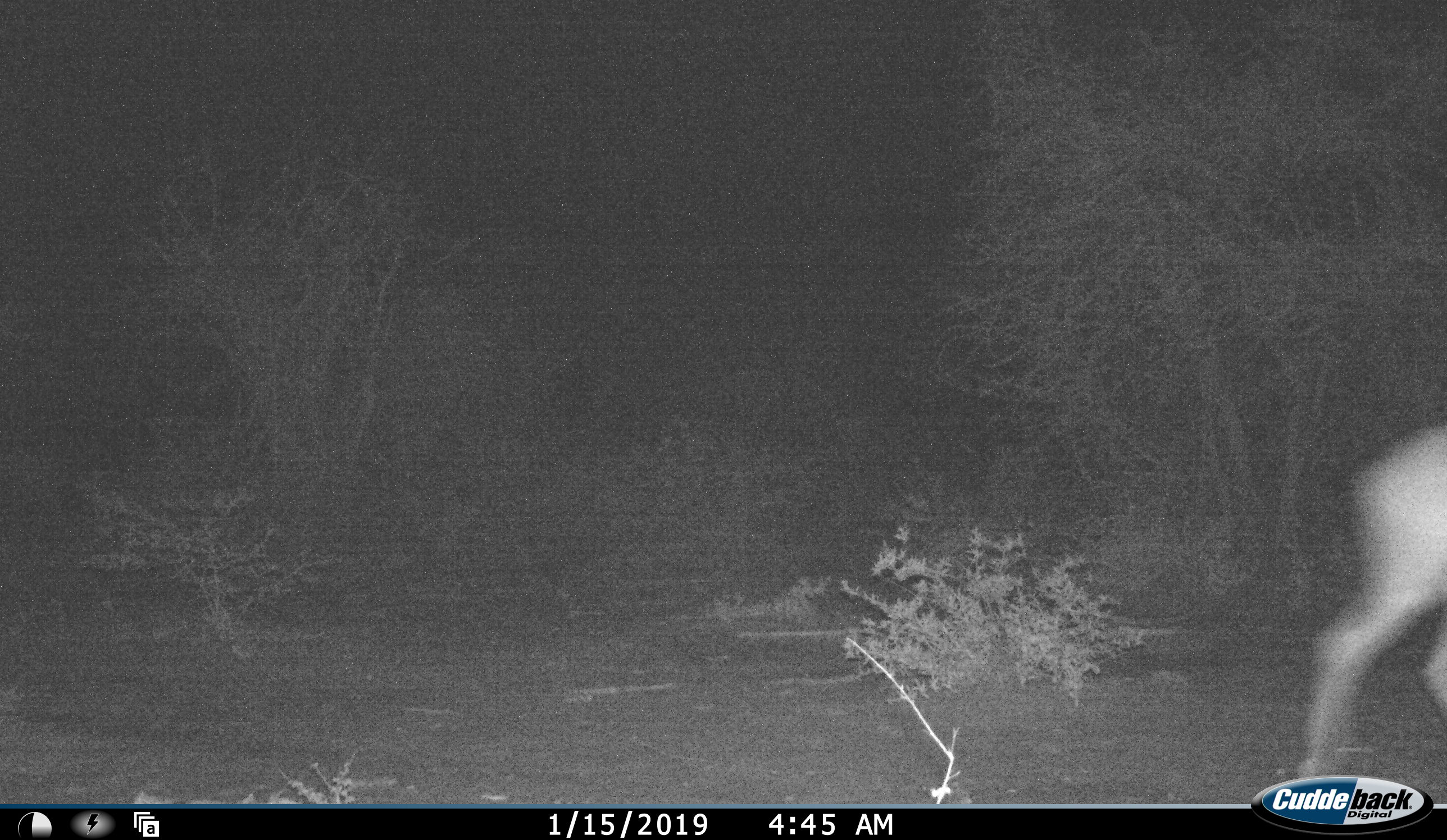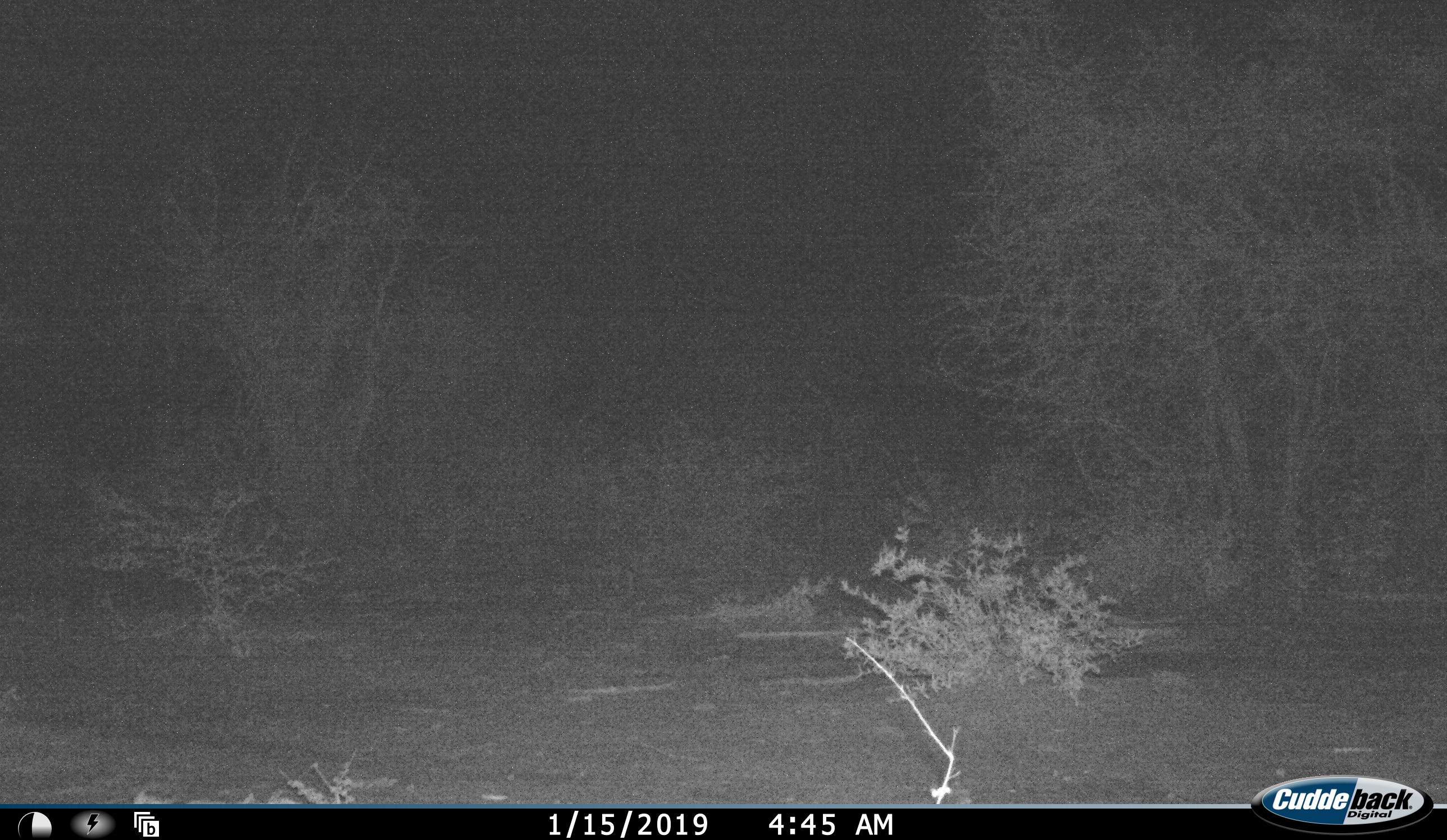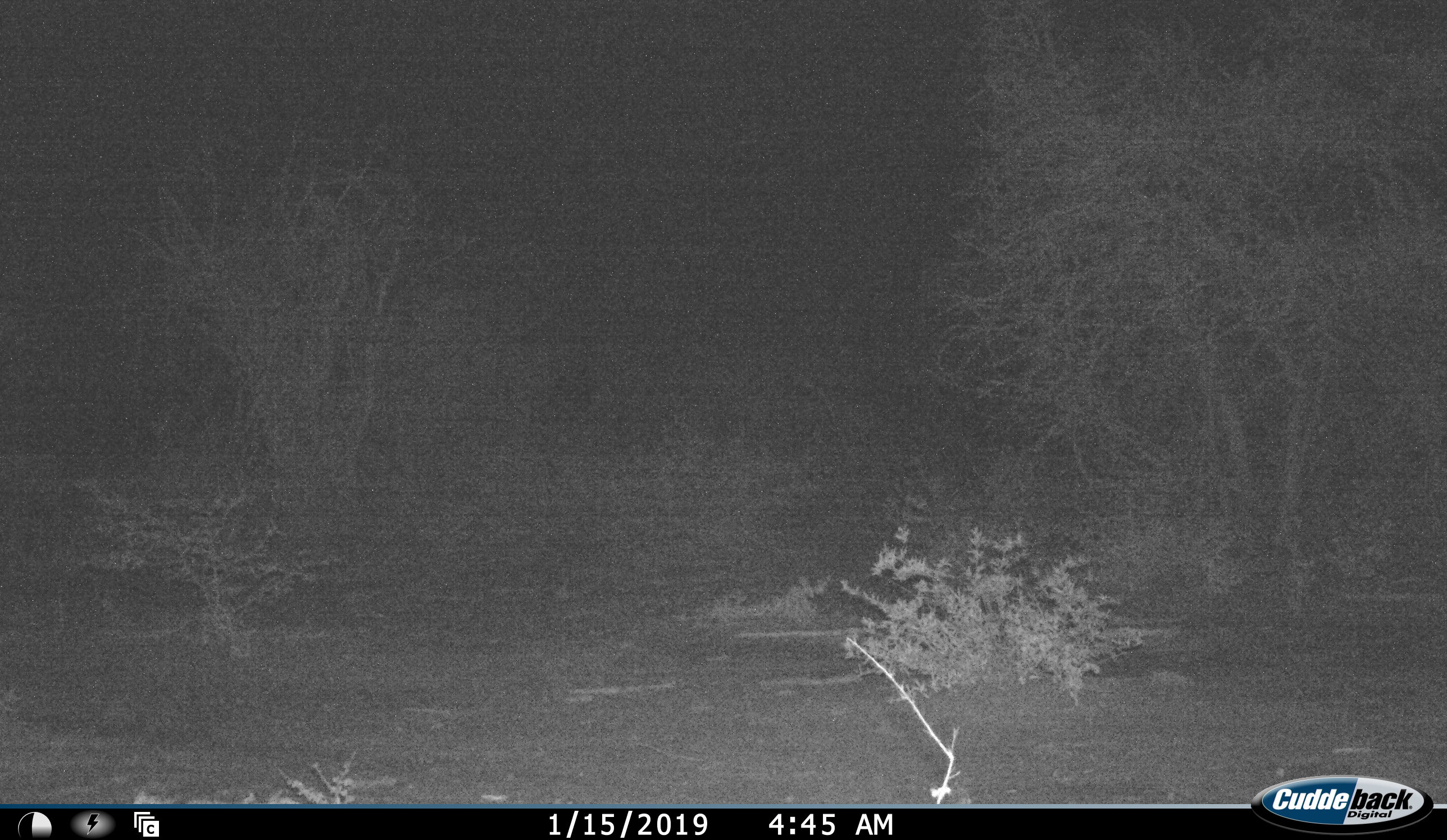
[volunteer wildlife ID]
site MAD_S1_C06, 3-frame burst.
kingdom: Animalia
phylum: Chordata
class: Mammalia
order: Artiodactyla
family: Bovidae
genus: Aepyceros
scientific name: Aepyceros melampus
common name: impala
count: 1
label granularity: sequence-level